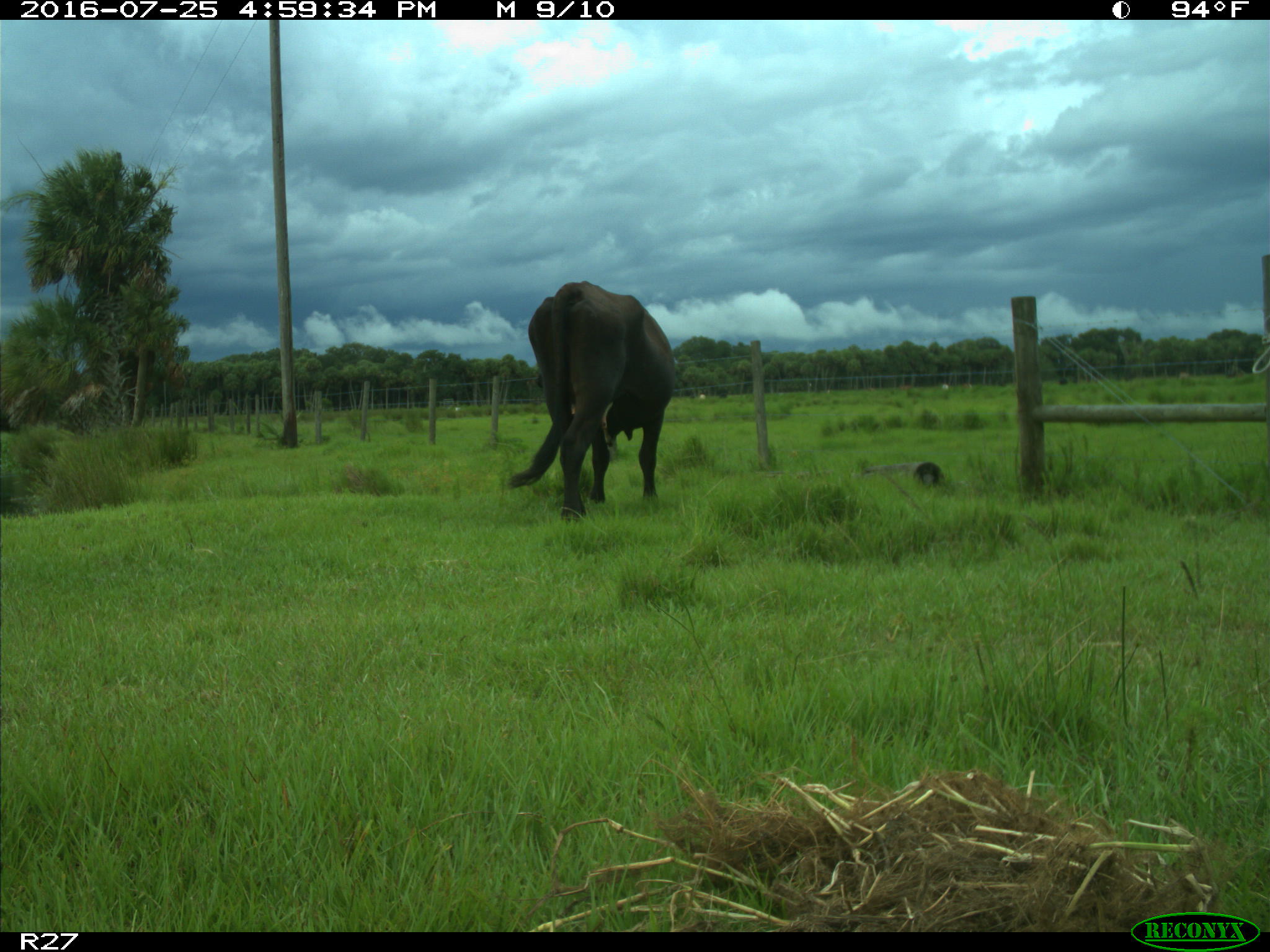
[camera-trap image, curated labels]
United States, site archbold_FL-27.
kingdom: Animalia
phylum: Chordata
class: Mammalia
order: Artiodactyla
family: Bovidae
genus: Bos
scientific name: Bos taurus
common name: domestic cow